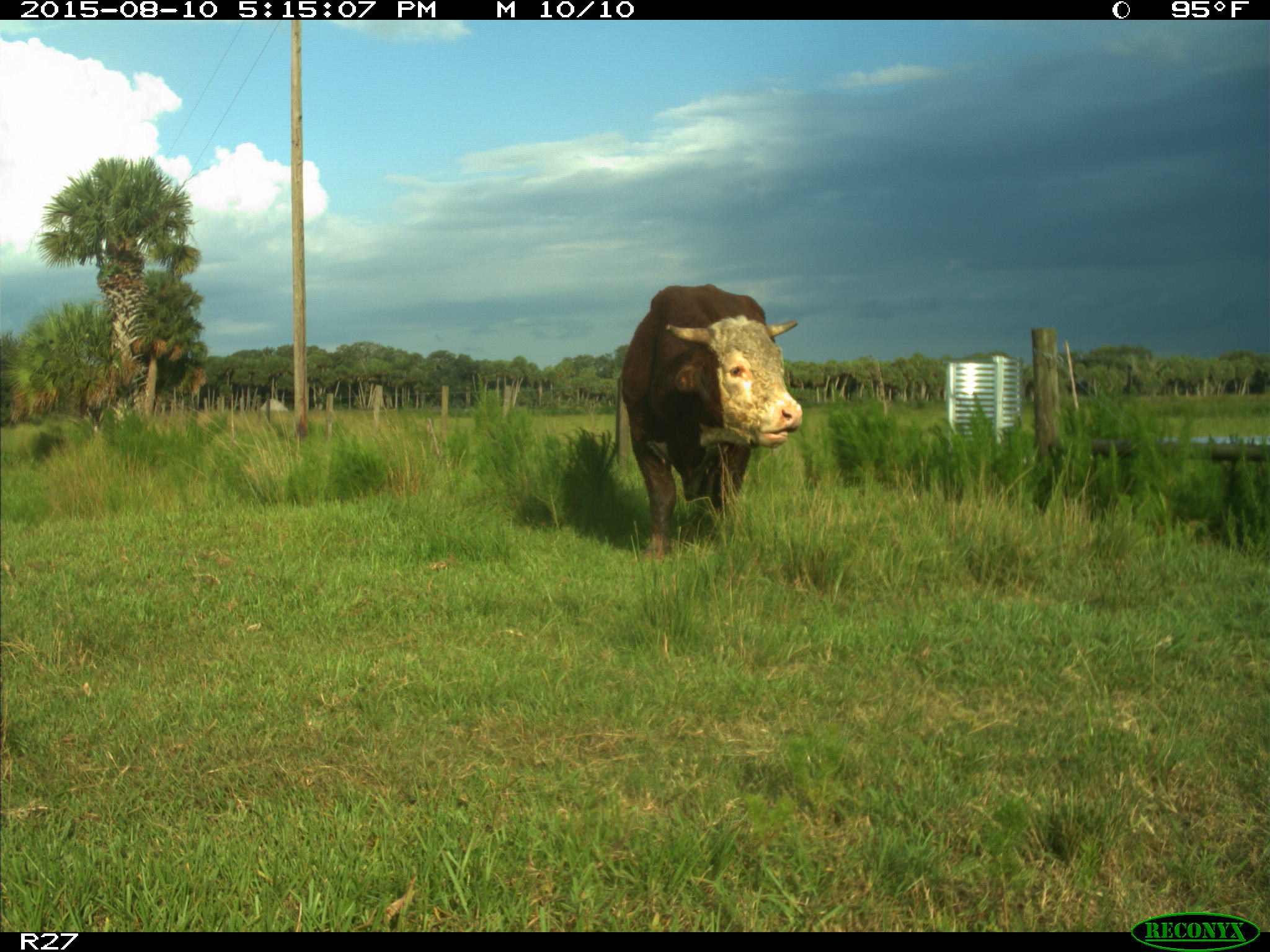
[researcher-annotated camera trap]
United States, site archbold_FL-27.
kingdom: Animalia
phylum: Chordata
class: Mammalia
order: Artiodactyla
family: Bovidae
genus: Bos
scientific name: Bos taurus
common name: domestic cow